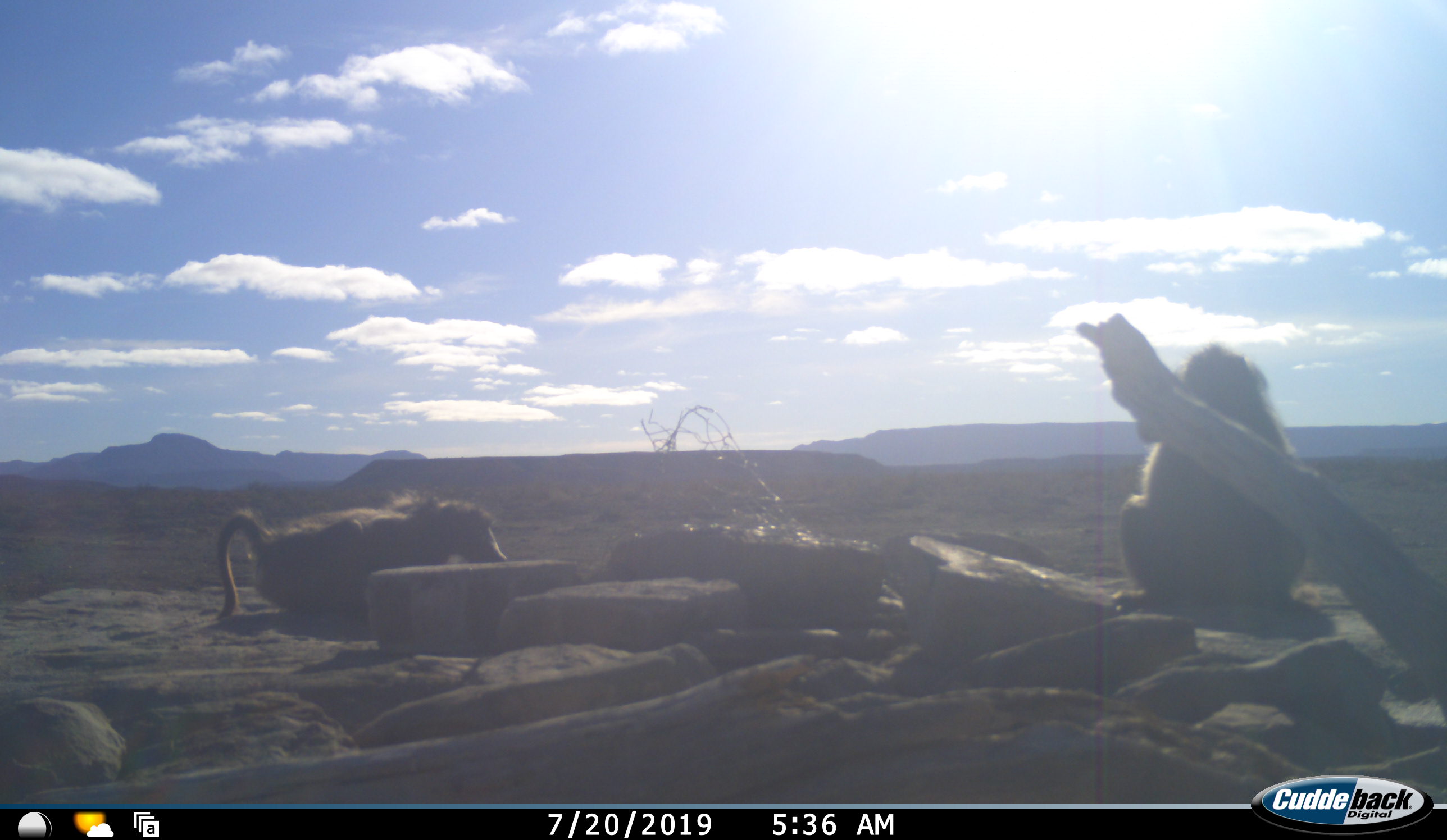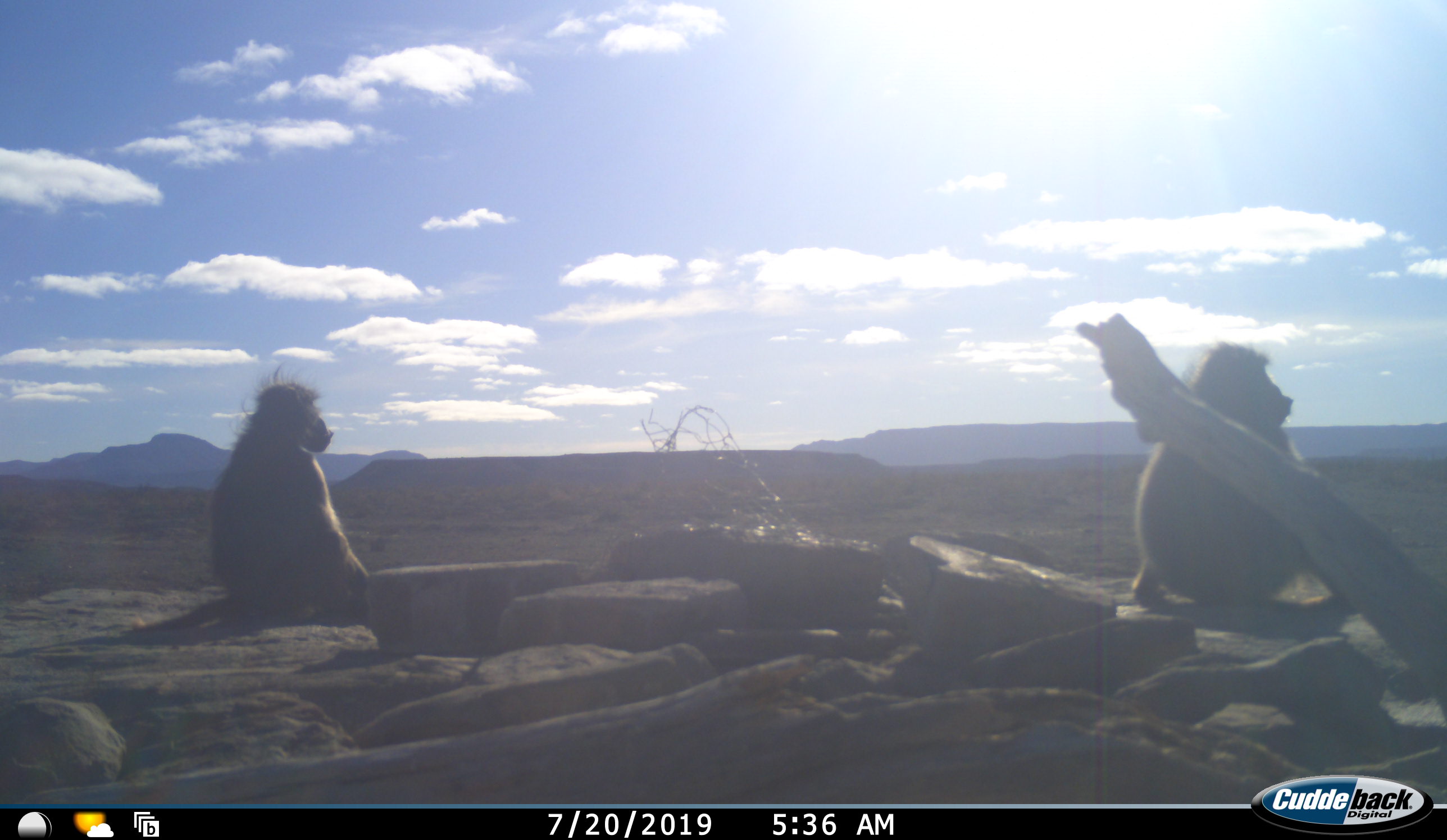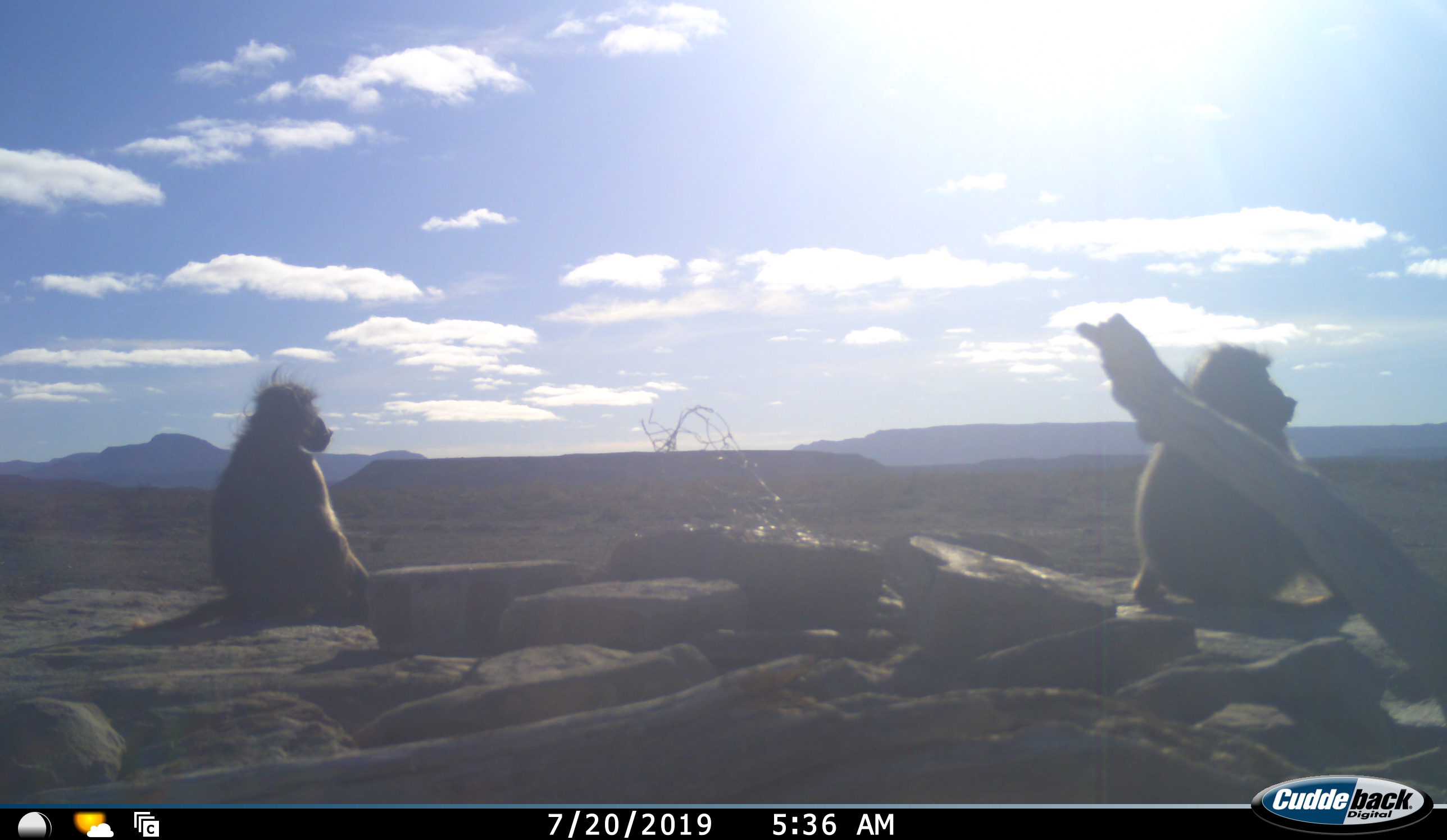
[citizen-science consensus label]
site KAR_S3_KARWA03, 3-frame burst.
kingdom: Animalia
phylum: Chordata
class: Mammalia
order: Primates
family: Cercopithecidae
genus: Papio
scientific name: Papio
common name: baboon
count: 2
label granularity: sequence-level